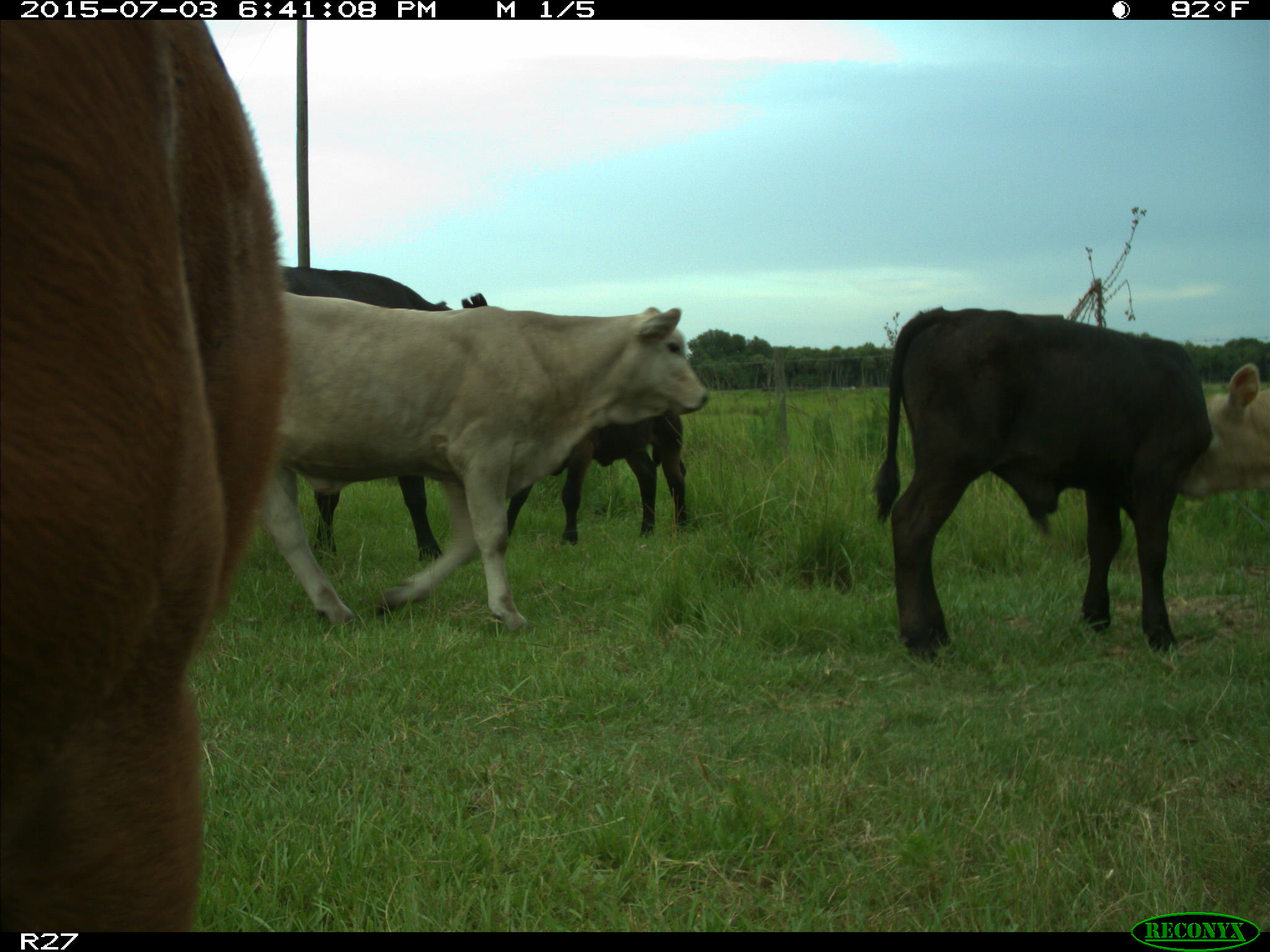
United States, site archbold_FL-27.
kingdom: Animalia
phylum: Chordata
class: Mammalia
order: Artiodactyla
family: Bovidae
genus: Bos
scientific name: Bos taurus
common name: domestic cow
Bos taurus (domestic cow).